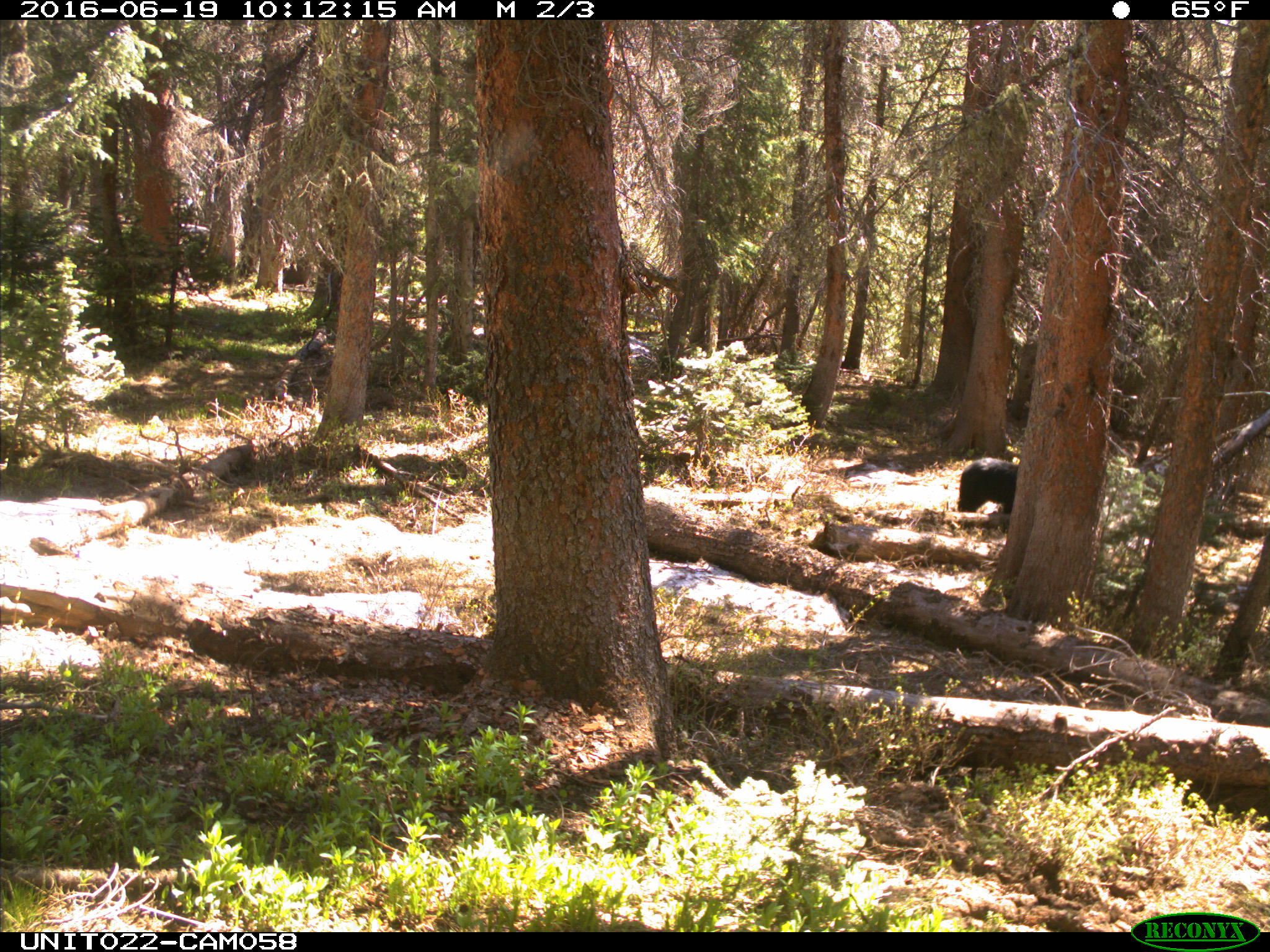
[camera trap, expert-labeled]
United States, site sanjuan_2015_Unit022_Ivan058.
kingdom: Animalia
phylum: Chordata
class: Mammalia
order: Carnivora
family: Ursidae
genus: Ursus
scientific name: Ursus americanus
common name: american black bear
Ursus americanus (american black bear).